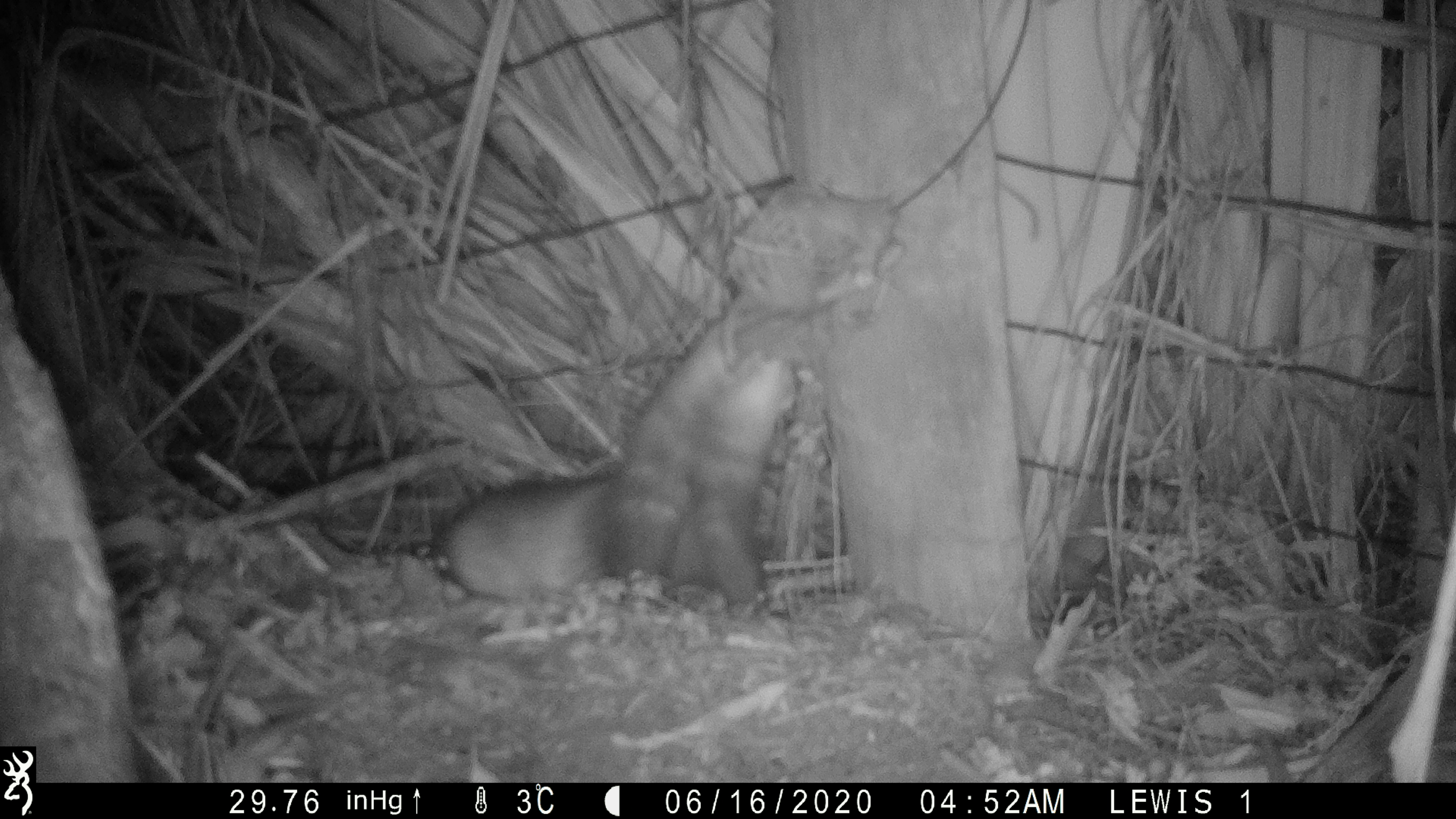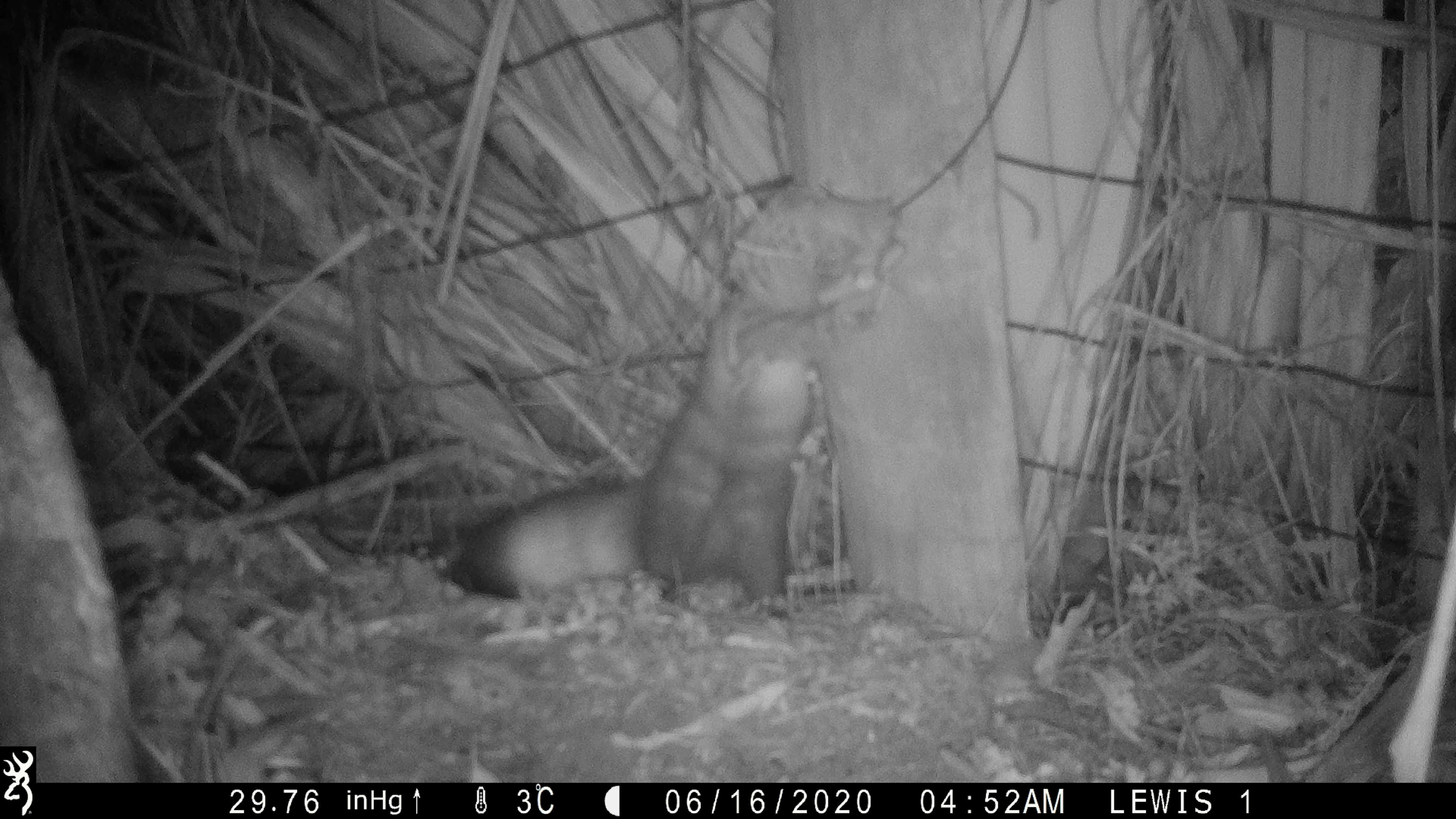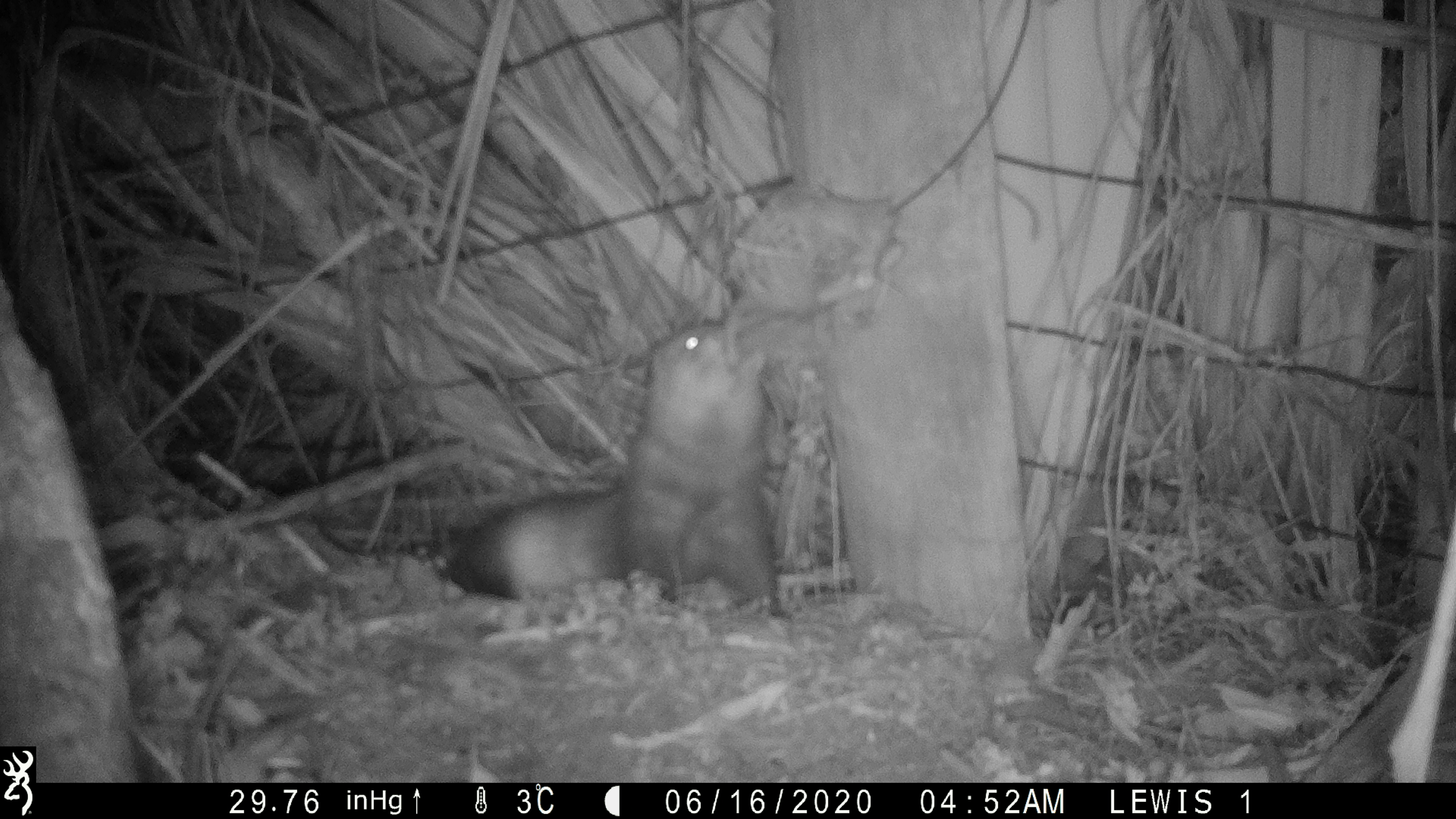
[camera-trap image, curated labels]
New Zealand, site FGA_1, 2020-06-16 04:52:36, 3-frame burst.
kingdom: Animalia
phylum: Chordata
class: Mammalia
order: Carnivora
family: Mustelidae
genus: Mustela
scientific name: Mustela furo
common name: ferret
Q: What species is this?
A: Ferret (Mustela furo).